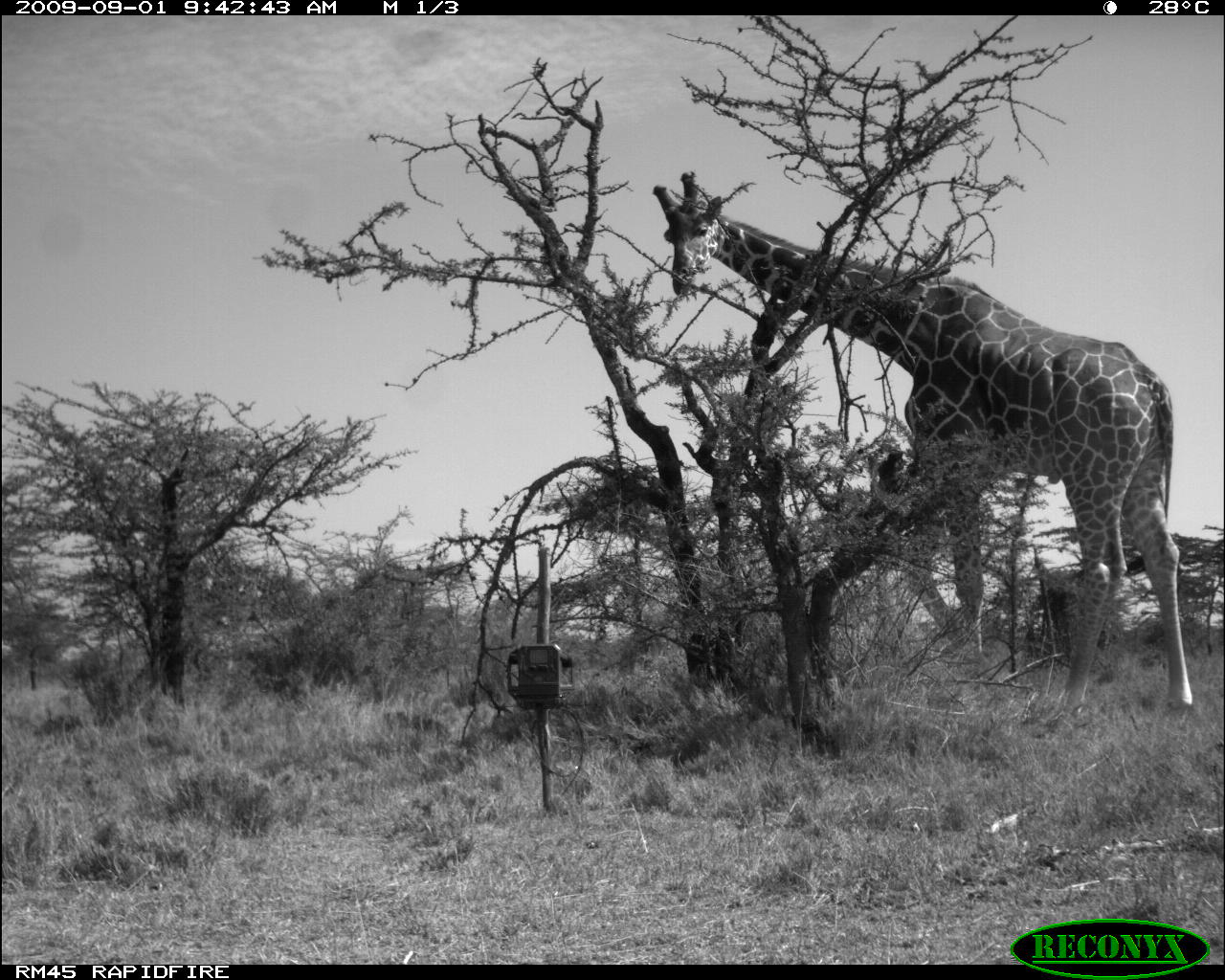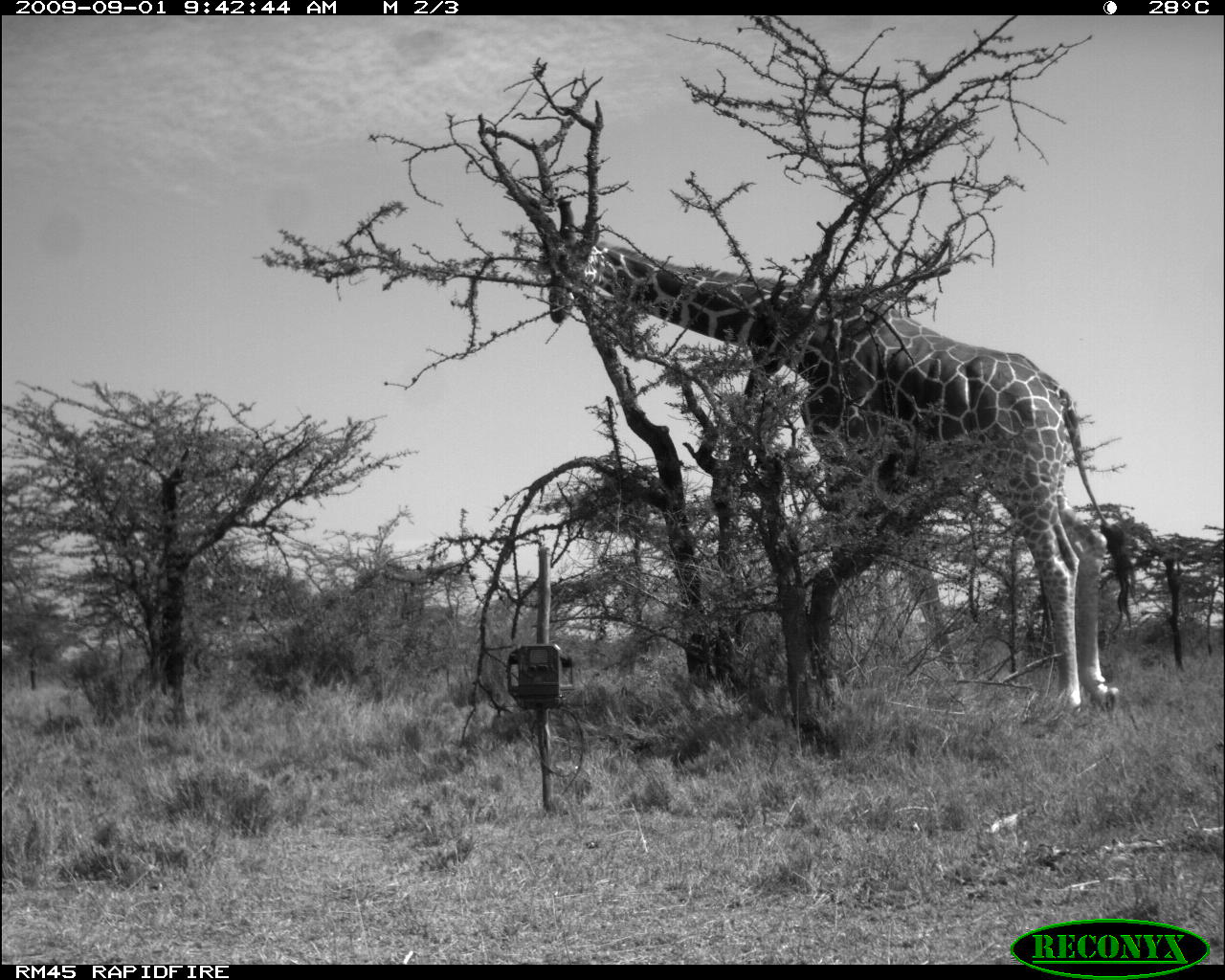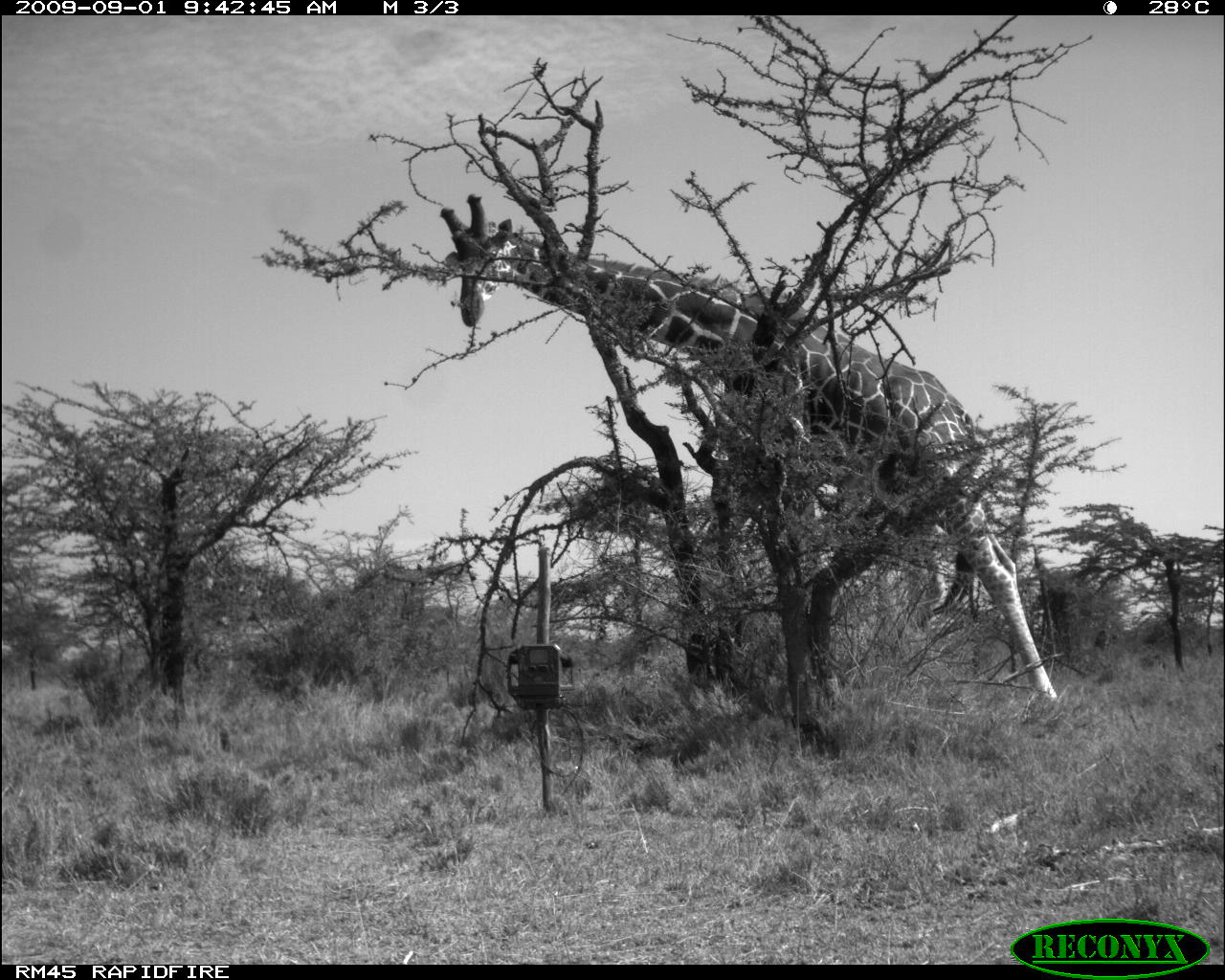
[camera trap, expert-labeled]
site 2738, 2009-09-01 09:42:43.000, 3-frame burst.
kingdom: Animalia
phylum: Chordata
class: Mammalia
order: Artiodactyla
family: Giraffidae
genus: Giraffa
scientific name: Giraffa camelopardalis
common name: giraffe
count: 1